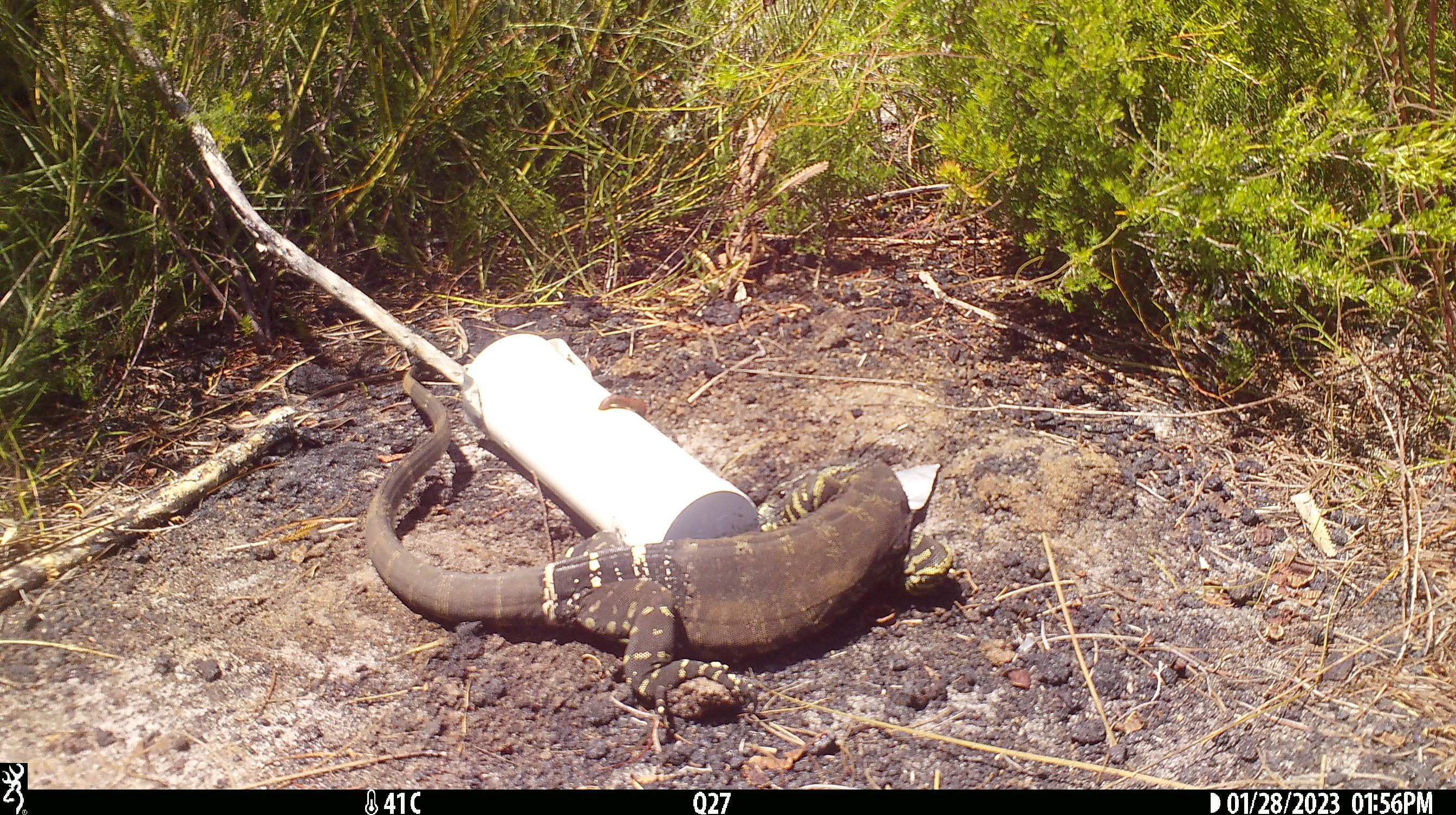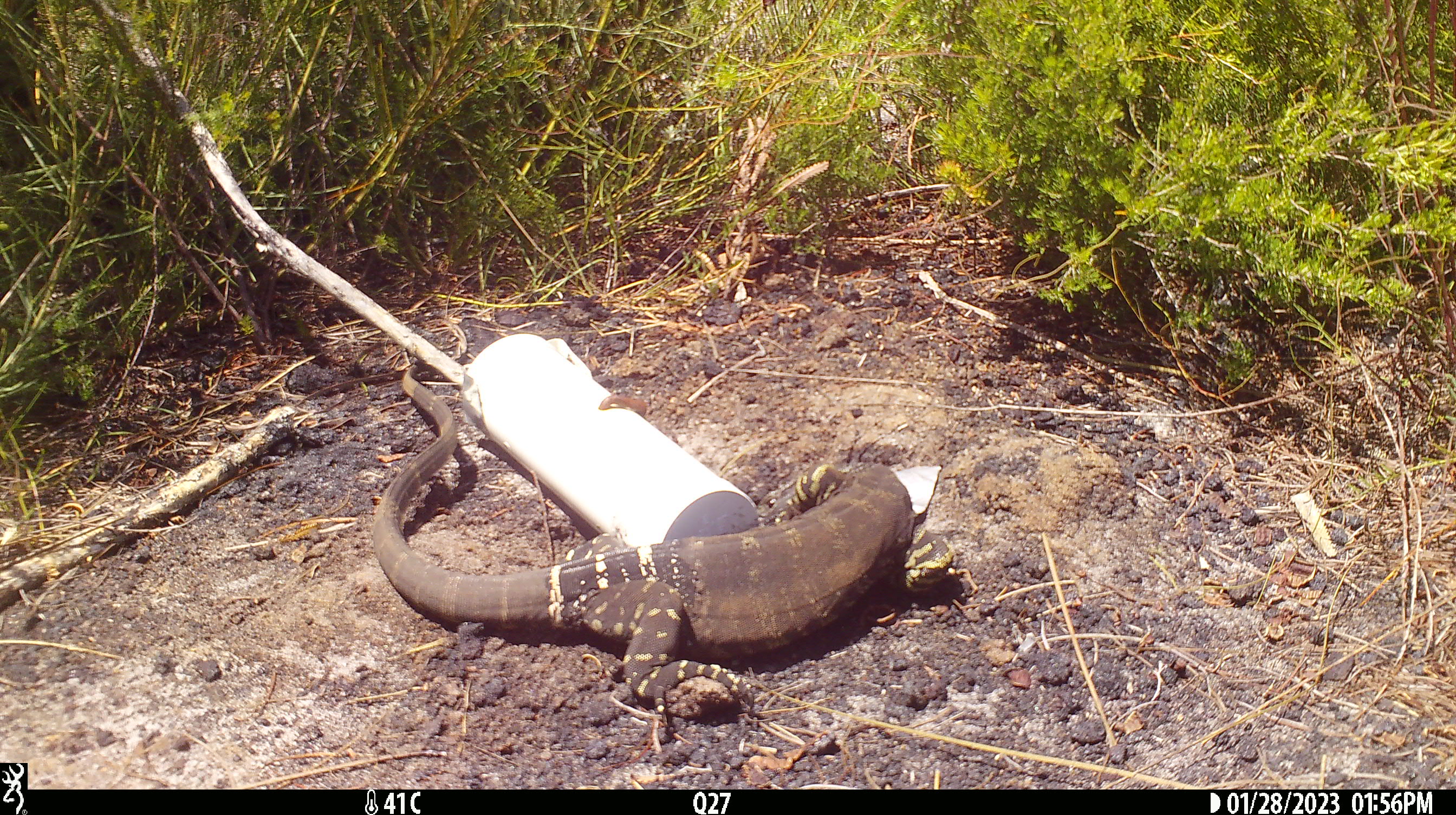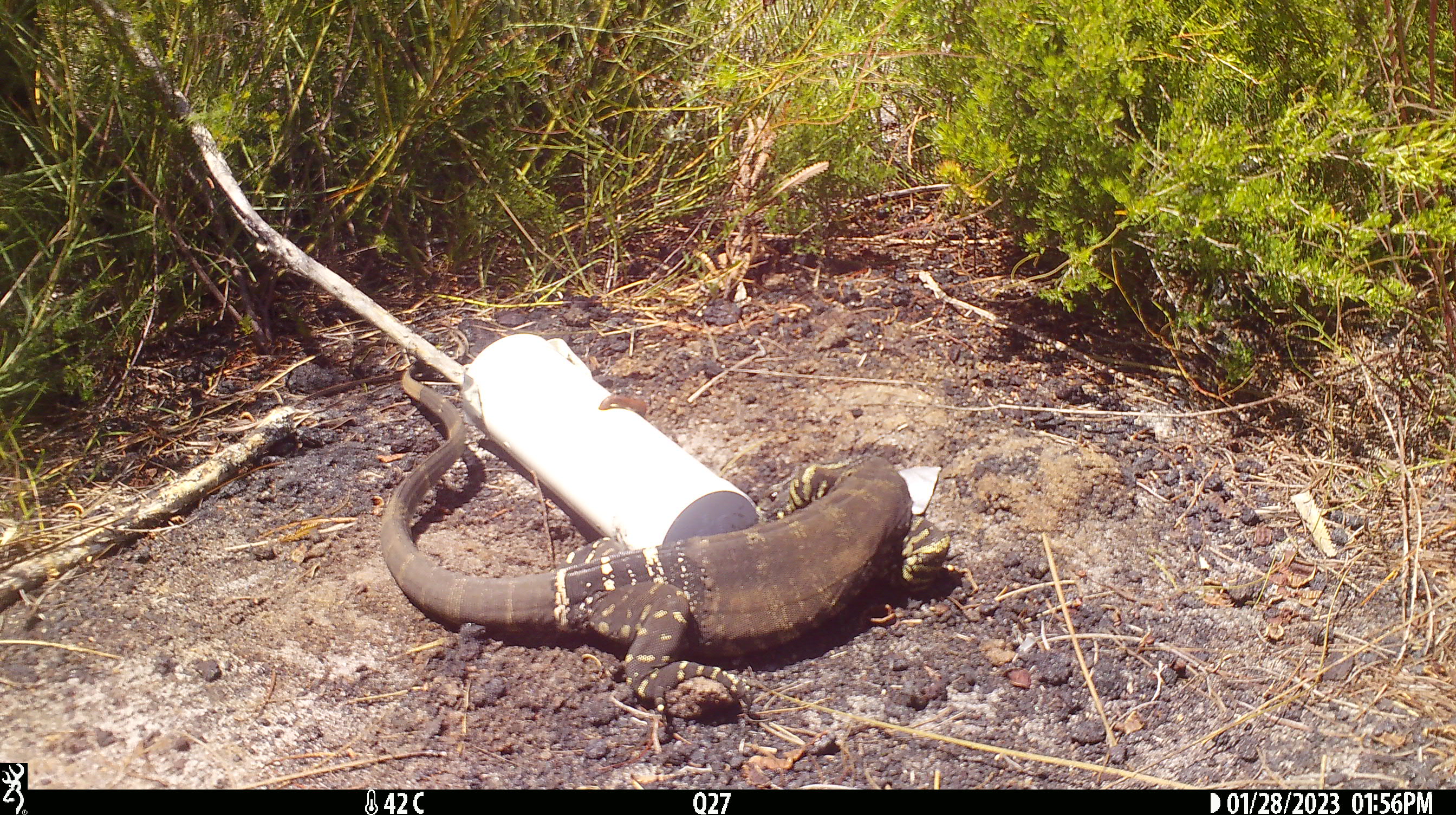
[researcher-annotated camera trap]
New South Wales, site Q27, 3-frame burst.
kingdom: Animalia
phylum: Chordata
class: Reptilia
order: Squamata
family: Varanidae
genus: Varanus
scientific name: Varanus varius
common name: lace monitor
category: goanna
Goanna (lace monitor) (Varanus varius).